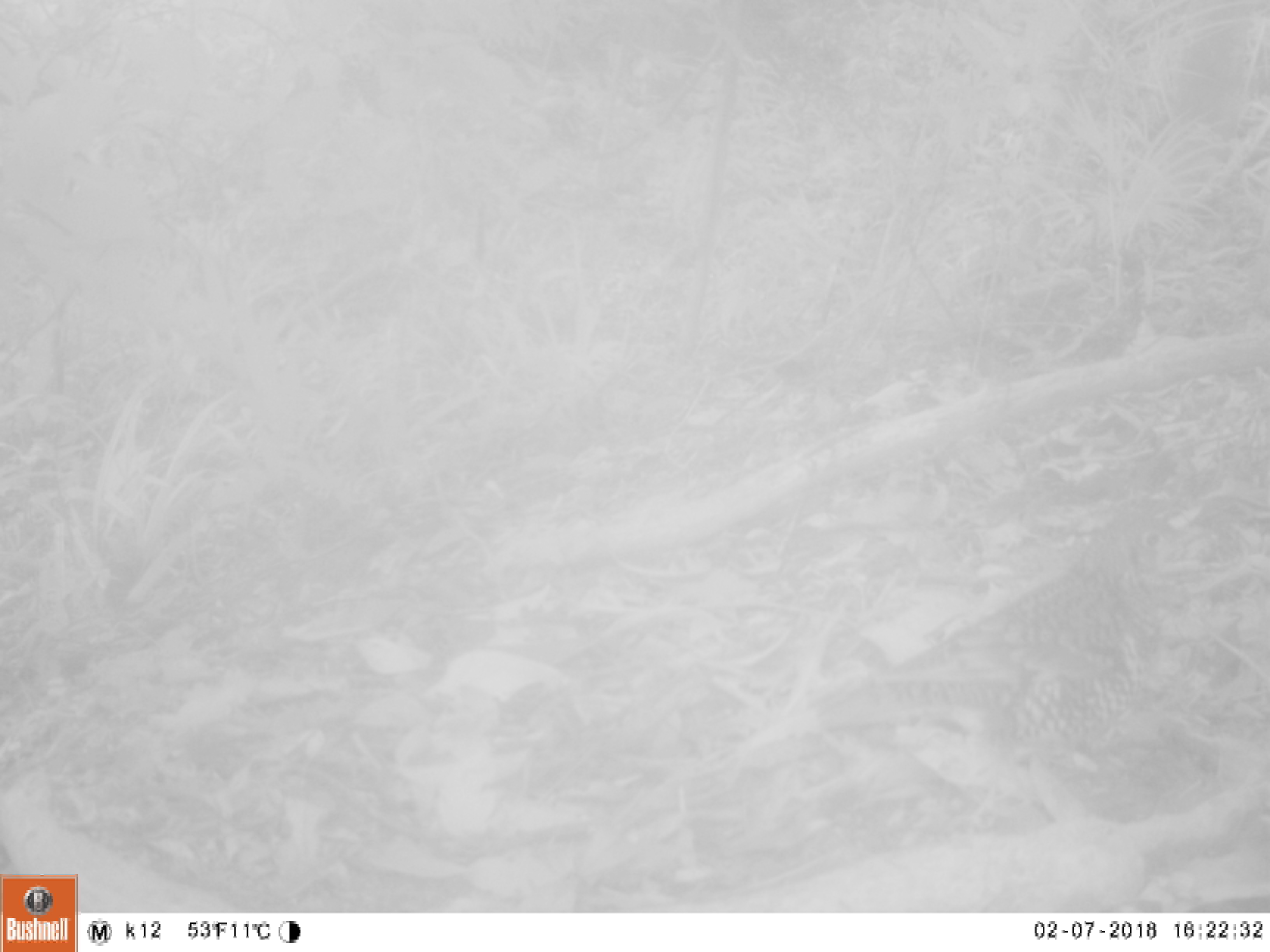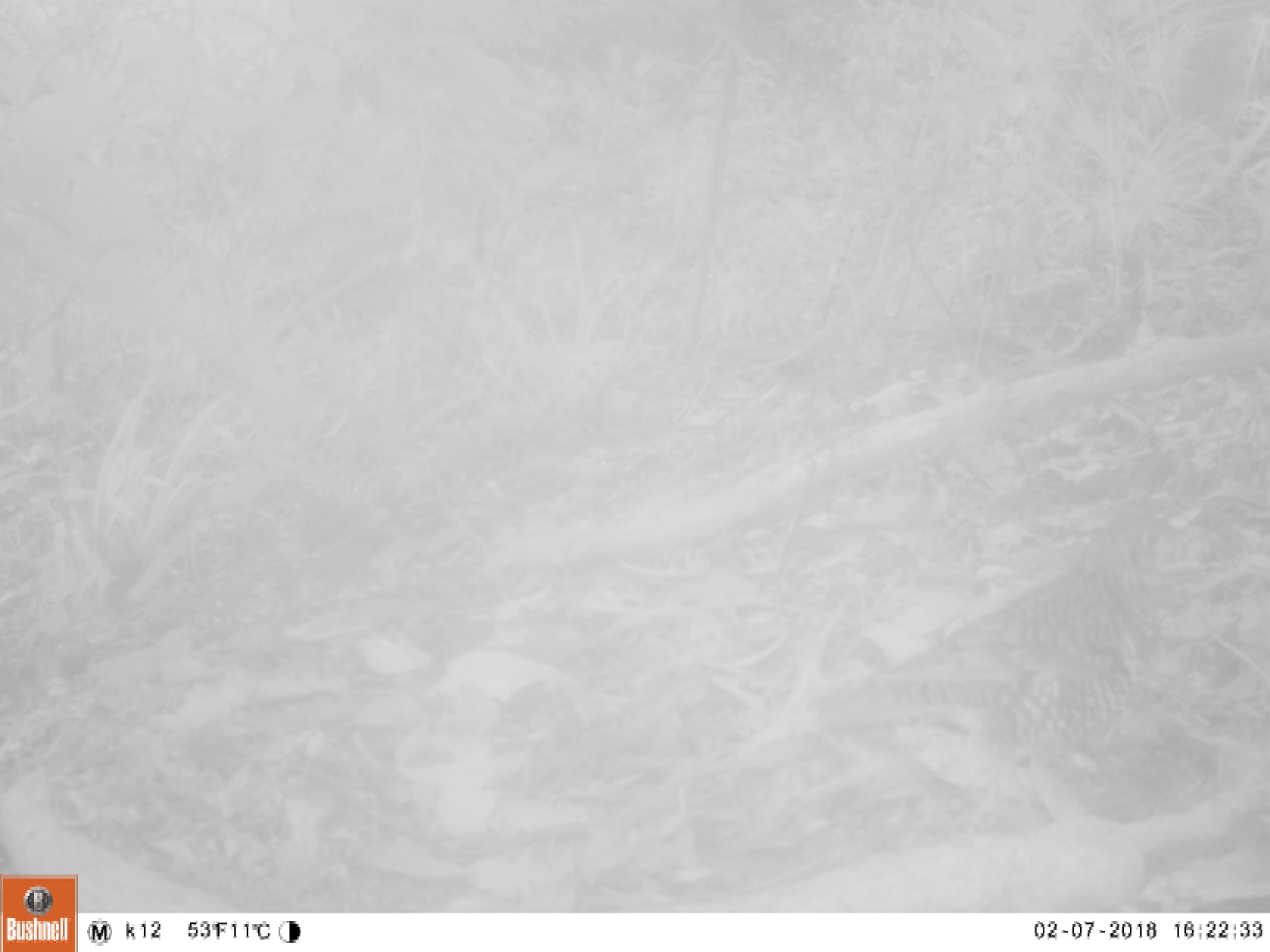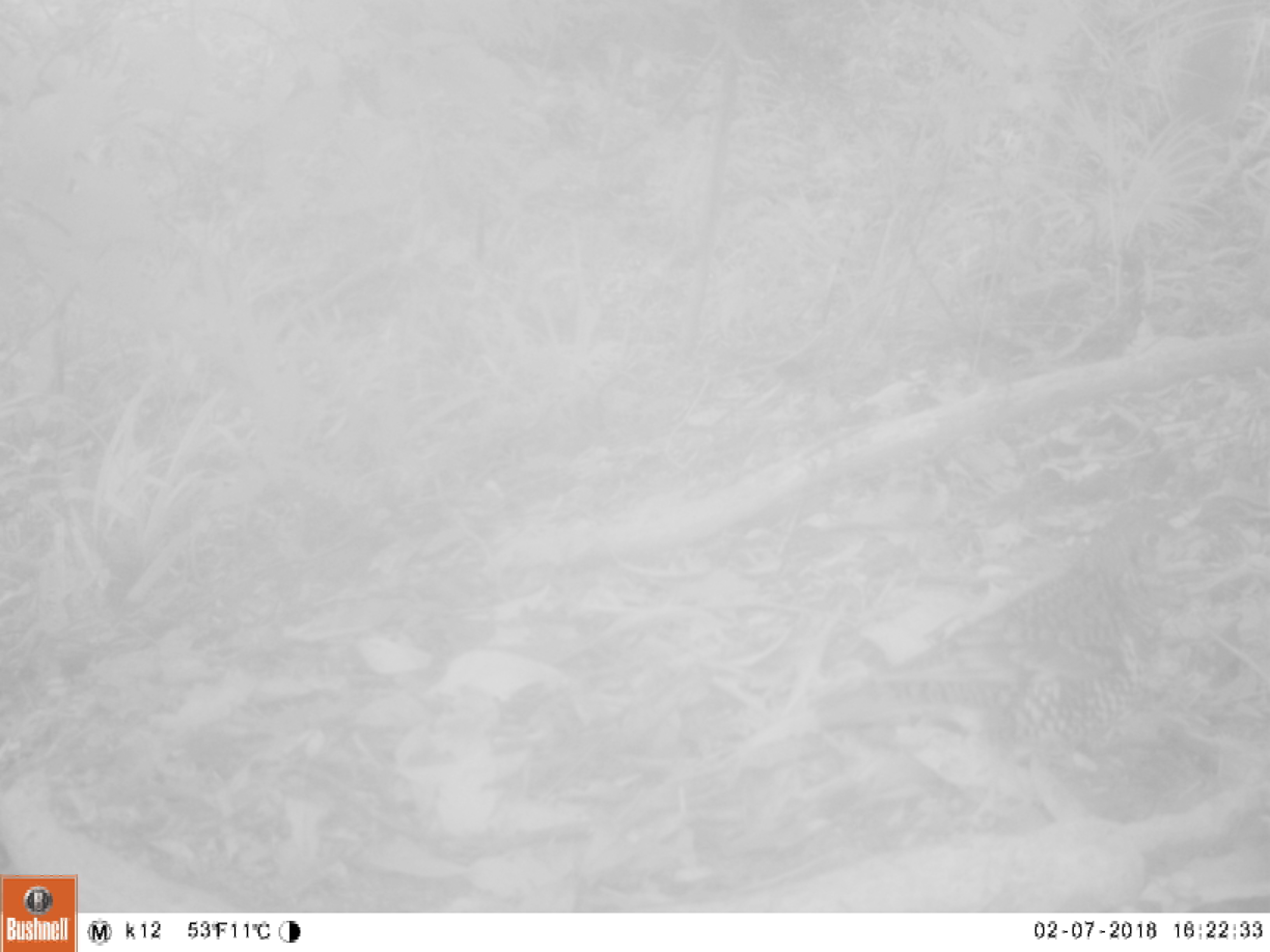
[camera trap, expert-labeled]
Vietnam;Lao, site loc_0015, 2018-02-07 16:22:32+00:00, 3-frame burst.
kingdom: Animalia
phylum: Chordata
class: Aves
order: Passeriformes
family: Turdidae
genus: Zoothera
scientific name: Zoothera dauma dauma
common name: scaly thrush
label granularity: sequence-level